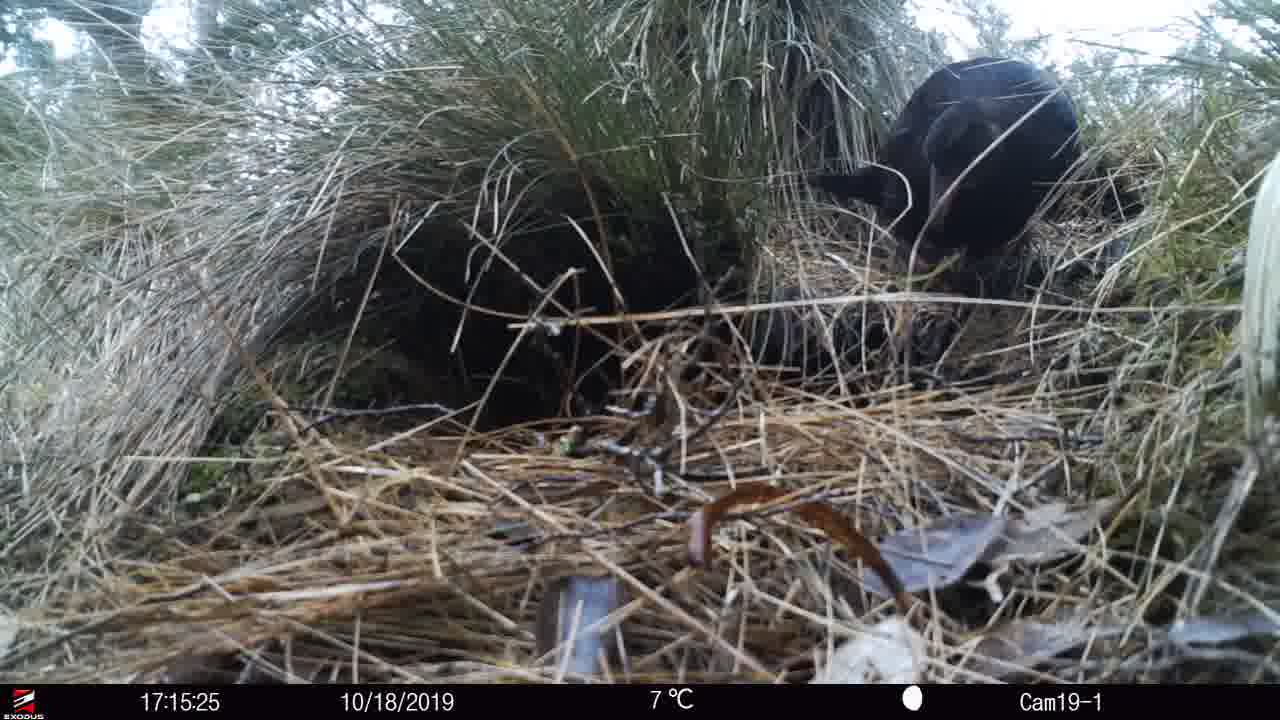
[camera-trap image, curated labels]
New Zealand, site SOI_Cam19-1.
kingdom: Animalia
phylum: Chordata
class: Aves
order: Gruiformes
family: Rallidae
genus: Gallirallus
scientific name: Gallirallus australis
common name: weka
Weka (Gallirallus australis).